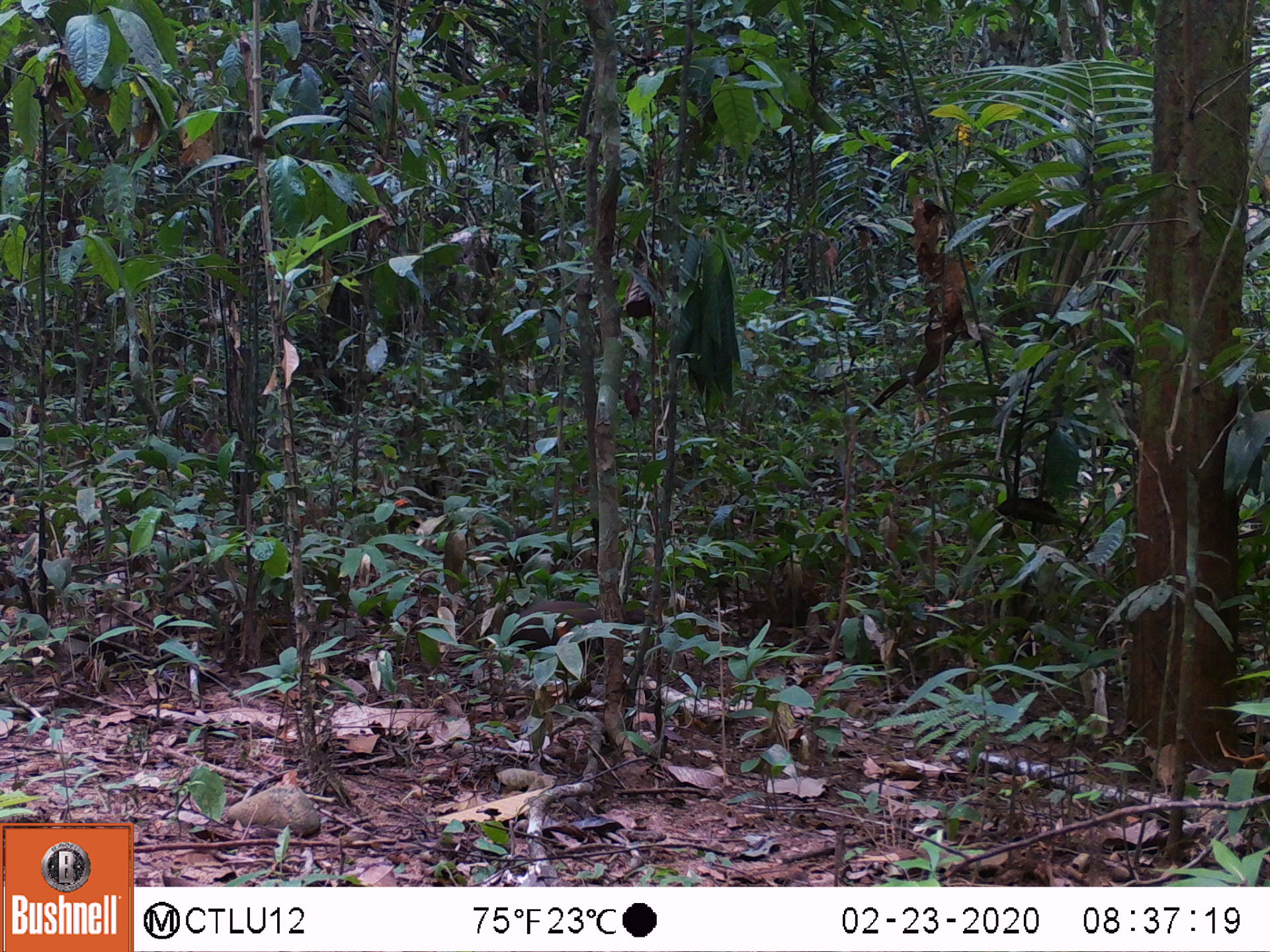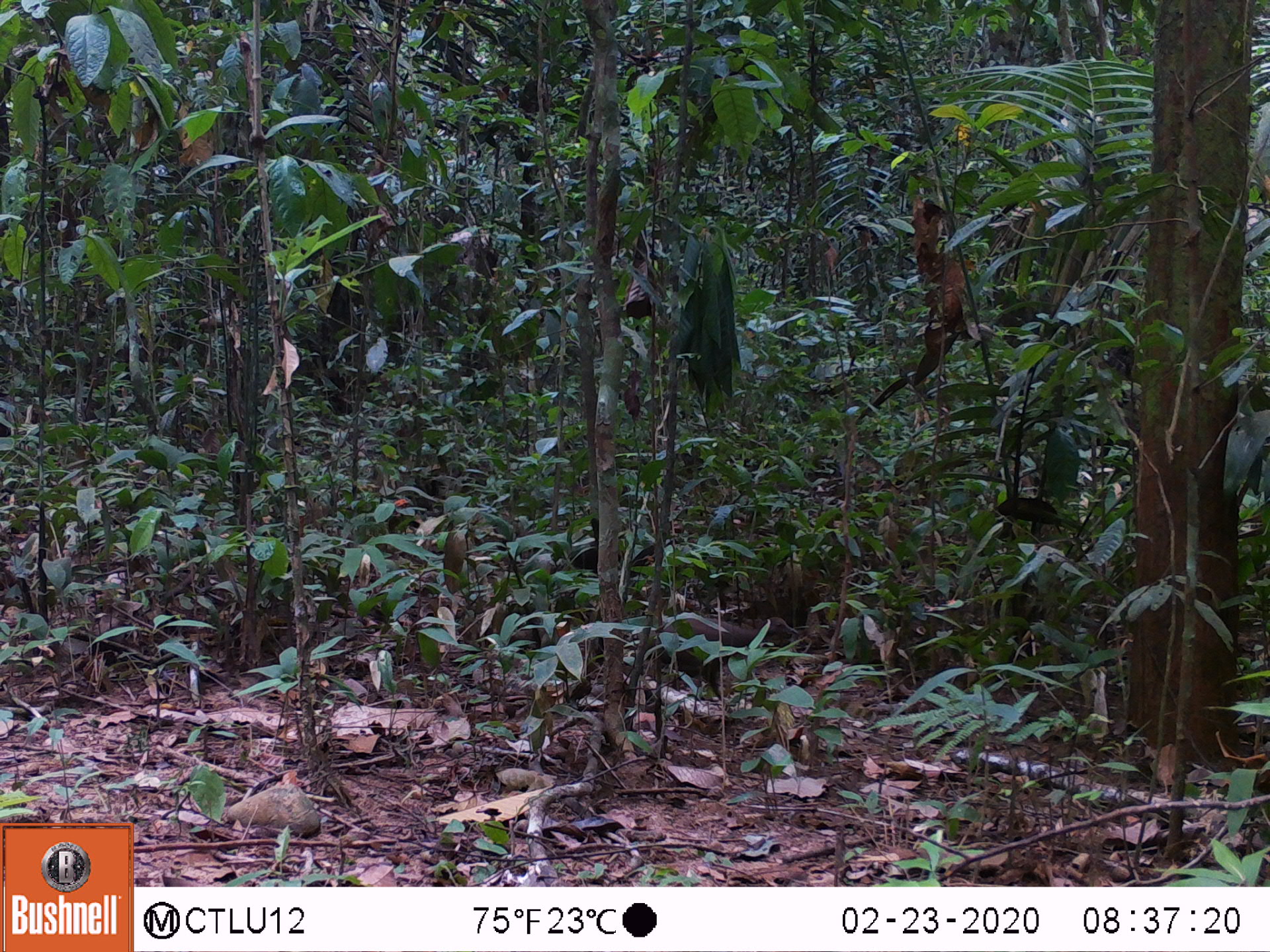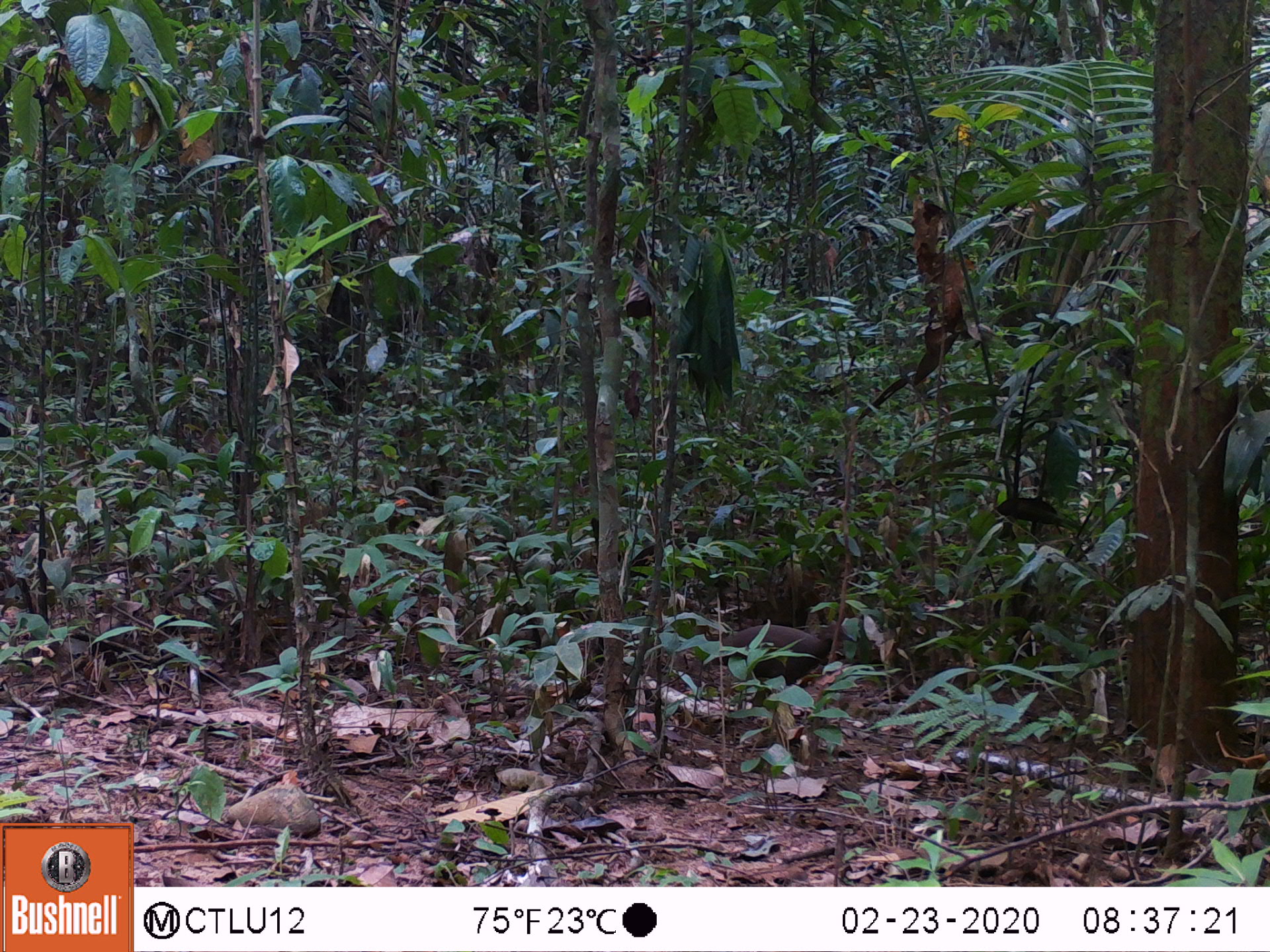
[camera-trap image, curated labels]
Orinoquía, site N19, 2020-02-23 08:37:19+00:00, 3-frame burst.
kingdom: Animalia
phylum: Chordata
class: Aves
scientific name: Aves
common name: bird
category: unknown bird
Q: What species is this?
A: Unknown bird (bird) (Aves).